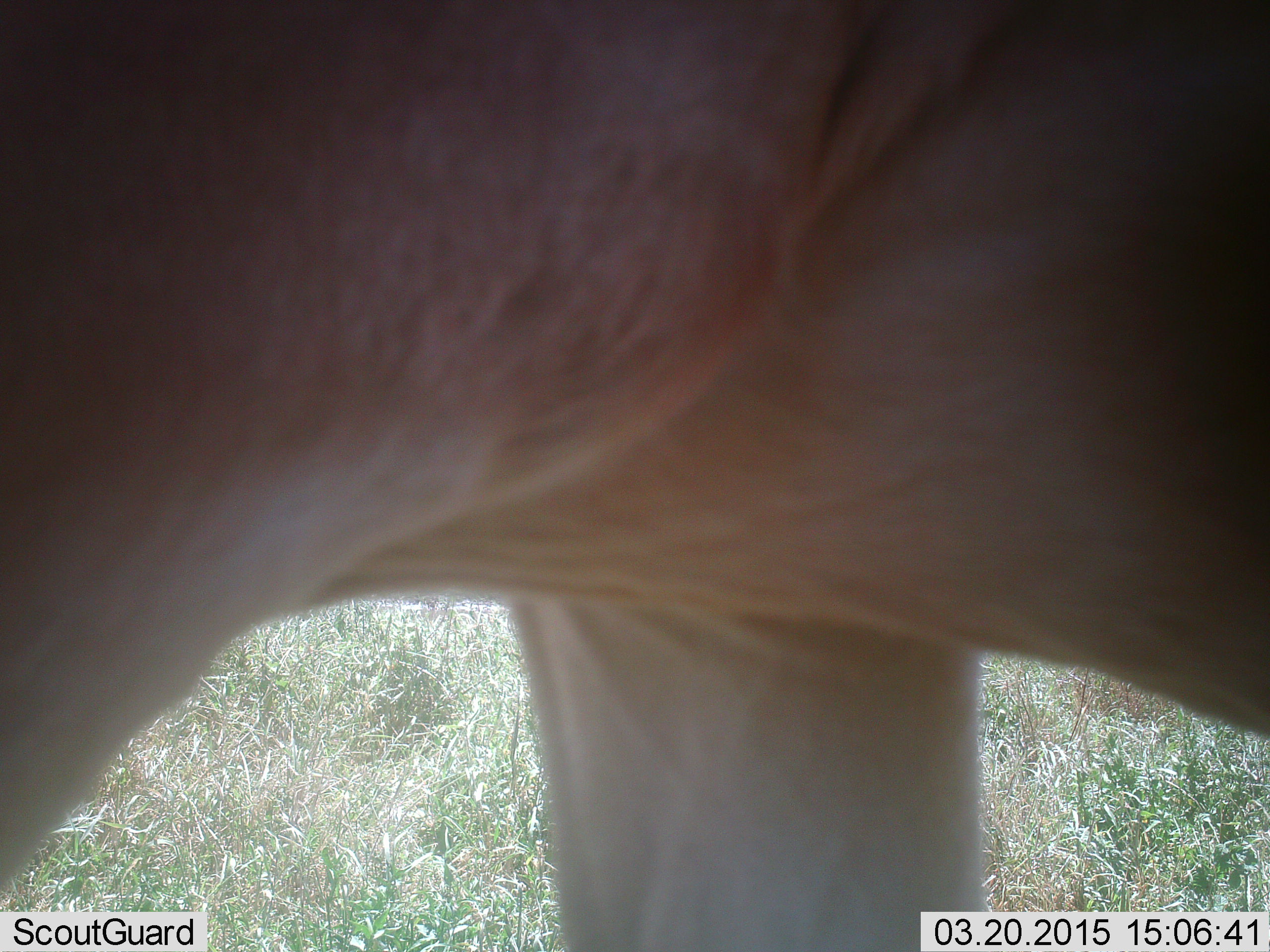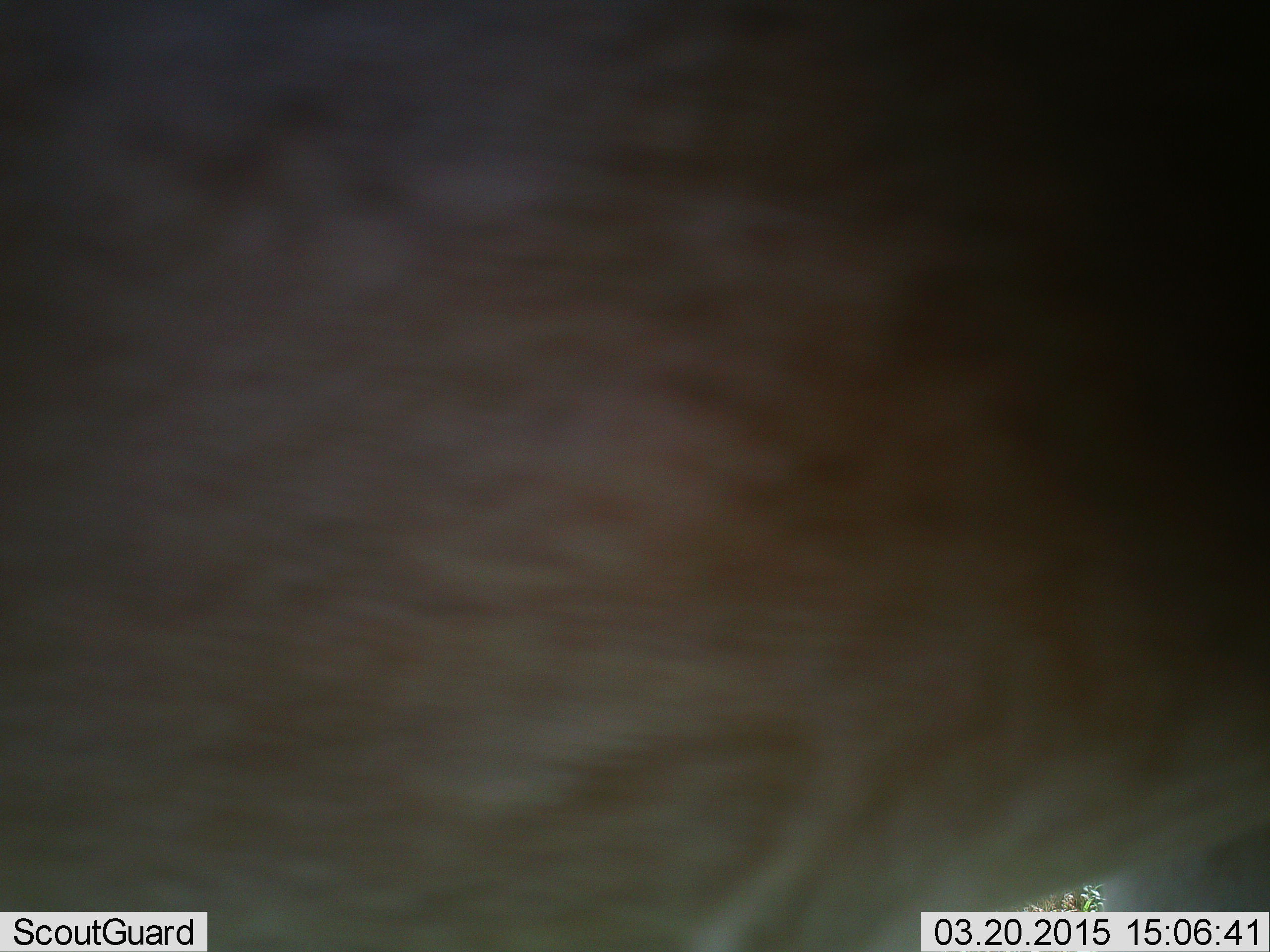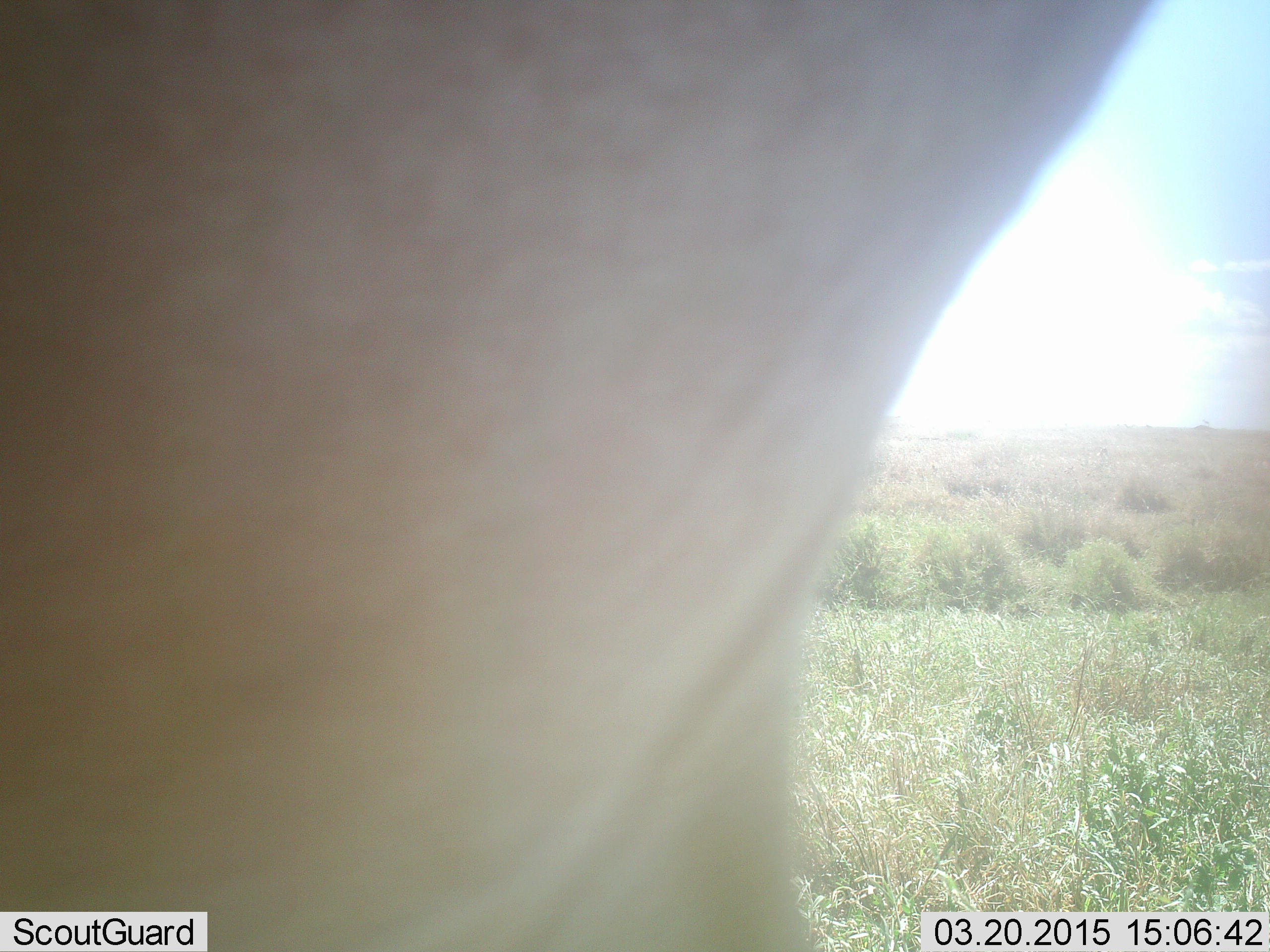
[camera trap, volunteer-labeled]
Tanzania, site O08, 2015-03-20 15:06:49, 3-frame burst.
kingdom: Animalia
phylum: Chordata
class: Mammalia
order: Artiodactyla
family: Bovidae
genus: Alcelaphus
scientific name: Alcelaphus buselaphus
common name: hartebeest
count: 1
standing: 33%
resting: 0%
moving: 67%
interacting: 0%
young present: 0%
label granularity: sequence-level